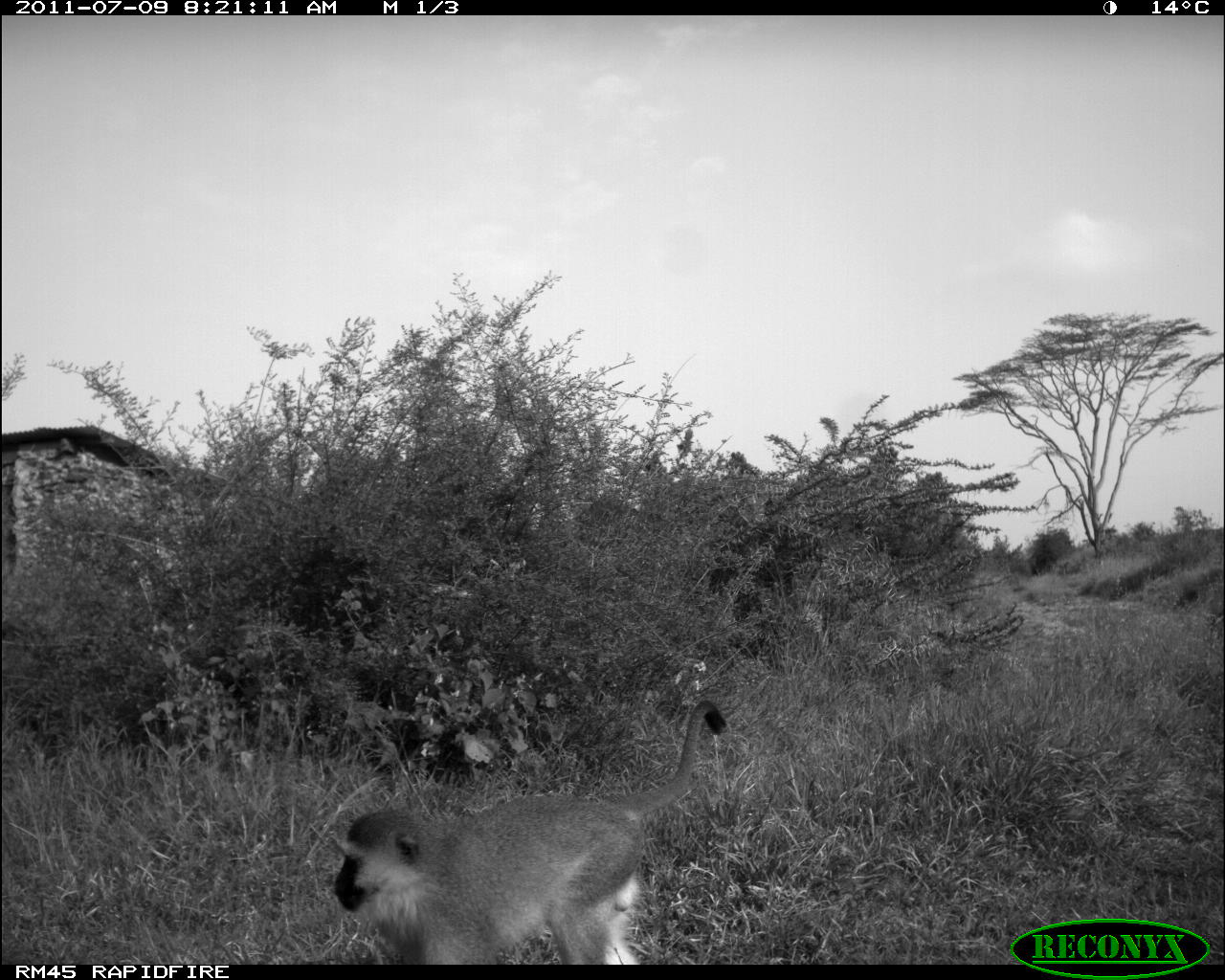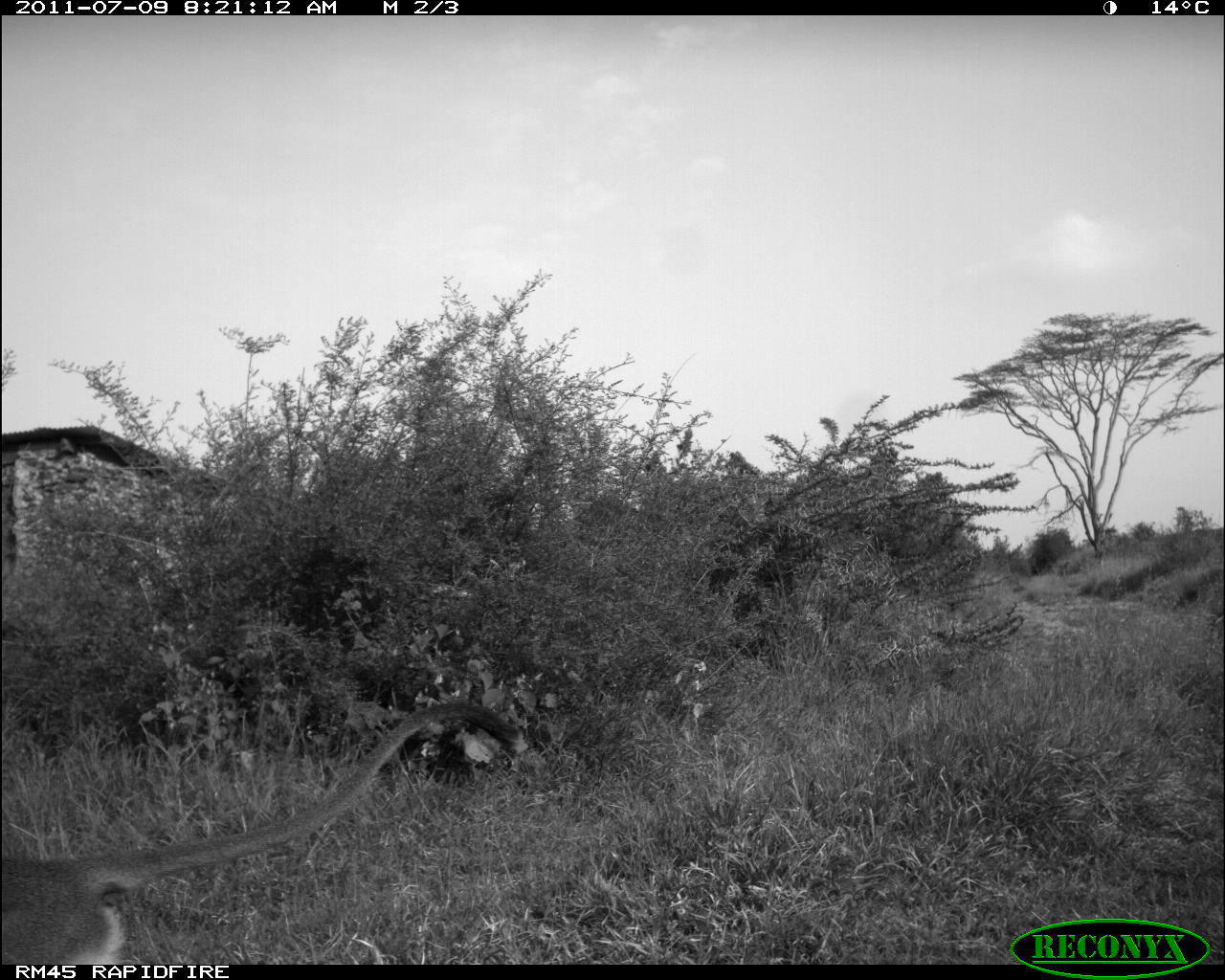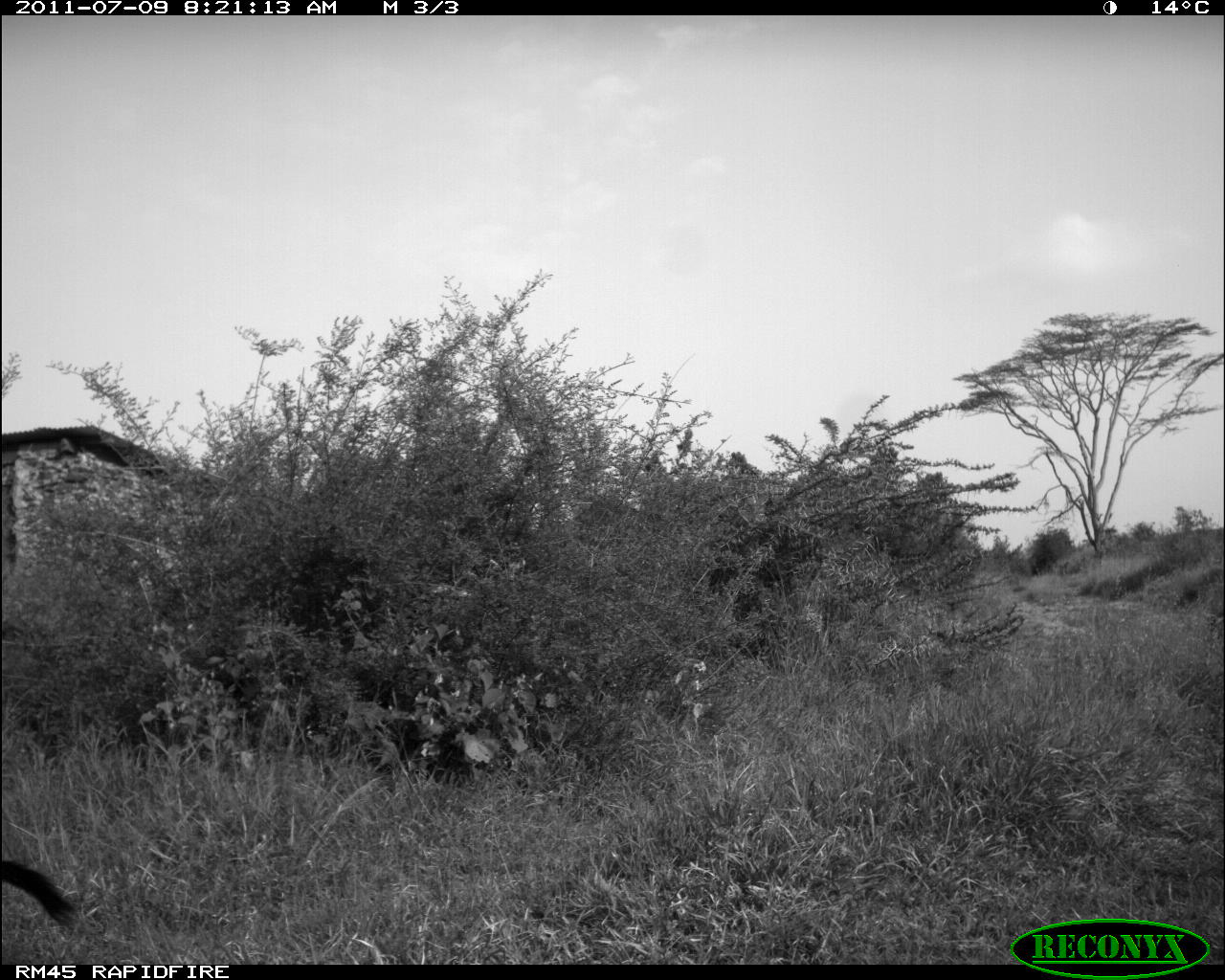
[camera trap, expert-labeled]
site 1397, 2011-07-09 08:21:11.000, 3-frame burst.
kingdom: Animalia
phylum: Chordata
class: Mammalia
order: Primates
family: Cercopithecidae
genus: Chlorocebus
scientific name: Chlorocebus pygerythrus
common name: vervet monkey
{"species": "Chlorocebus pygerythrus (vervet monkey)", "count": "1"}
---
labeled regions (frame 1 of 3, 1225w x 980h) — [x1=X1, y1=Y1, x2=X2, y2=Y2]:
chlorocebus pygerythrus: [x1=333, y1=699, x2=726, y2=961]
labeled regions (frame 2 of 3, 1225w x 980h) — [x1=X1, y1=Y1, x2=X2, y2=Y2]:
chlorocebus pygerythrus: [x1=1, y1=699, x2=520, y2=963]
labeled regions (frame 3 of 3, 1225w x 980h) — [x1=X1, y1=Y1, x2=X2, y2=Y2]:
chlorocebus pygerythrus: [x1=1, y1=861, x2=76, y2=931]